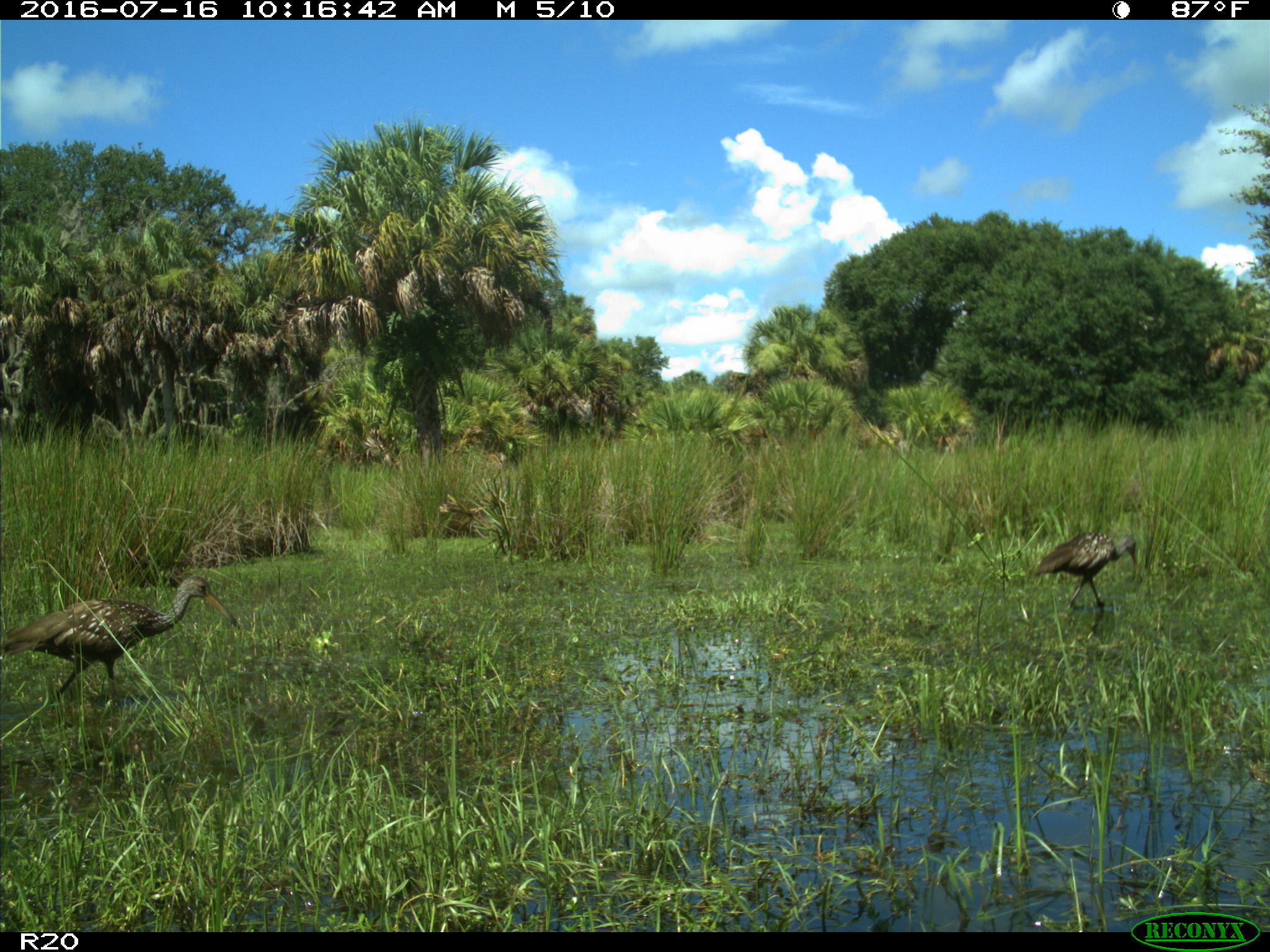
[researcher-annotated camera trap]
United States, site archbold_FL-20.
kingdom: Animalia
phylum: Chordata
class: Aves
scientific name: Aves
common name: birds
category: unidentified bird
Unidentified bird (birds) (Aves).